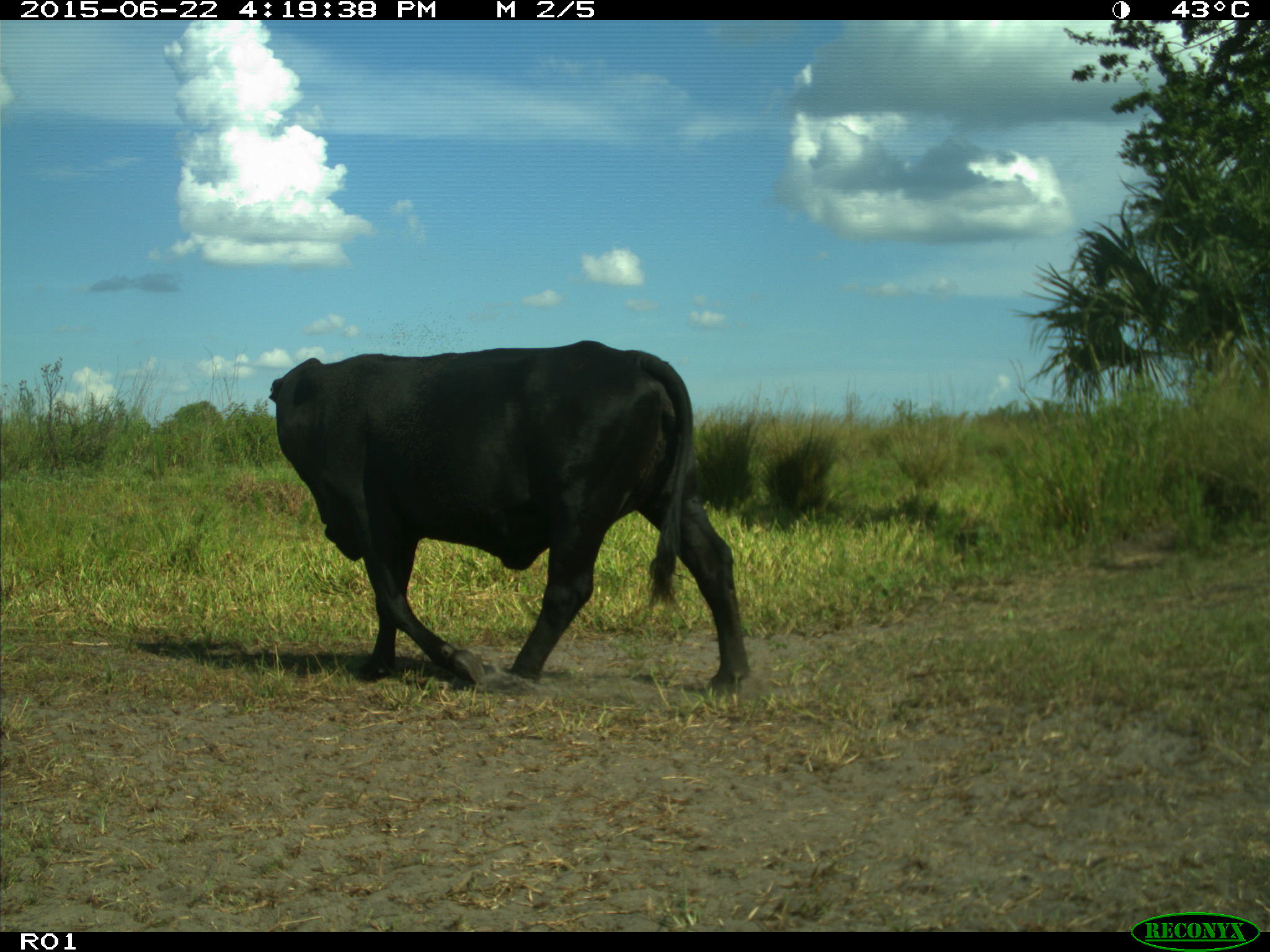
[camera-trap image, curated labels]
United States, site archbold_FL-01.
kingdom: Animalia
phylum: Chordata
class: Mammalia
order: Artiodactyla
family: Bovidae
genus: Bos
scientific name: Bos taurus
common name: domestic cow